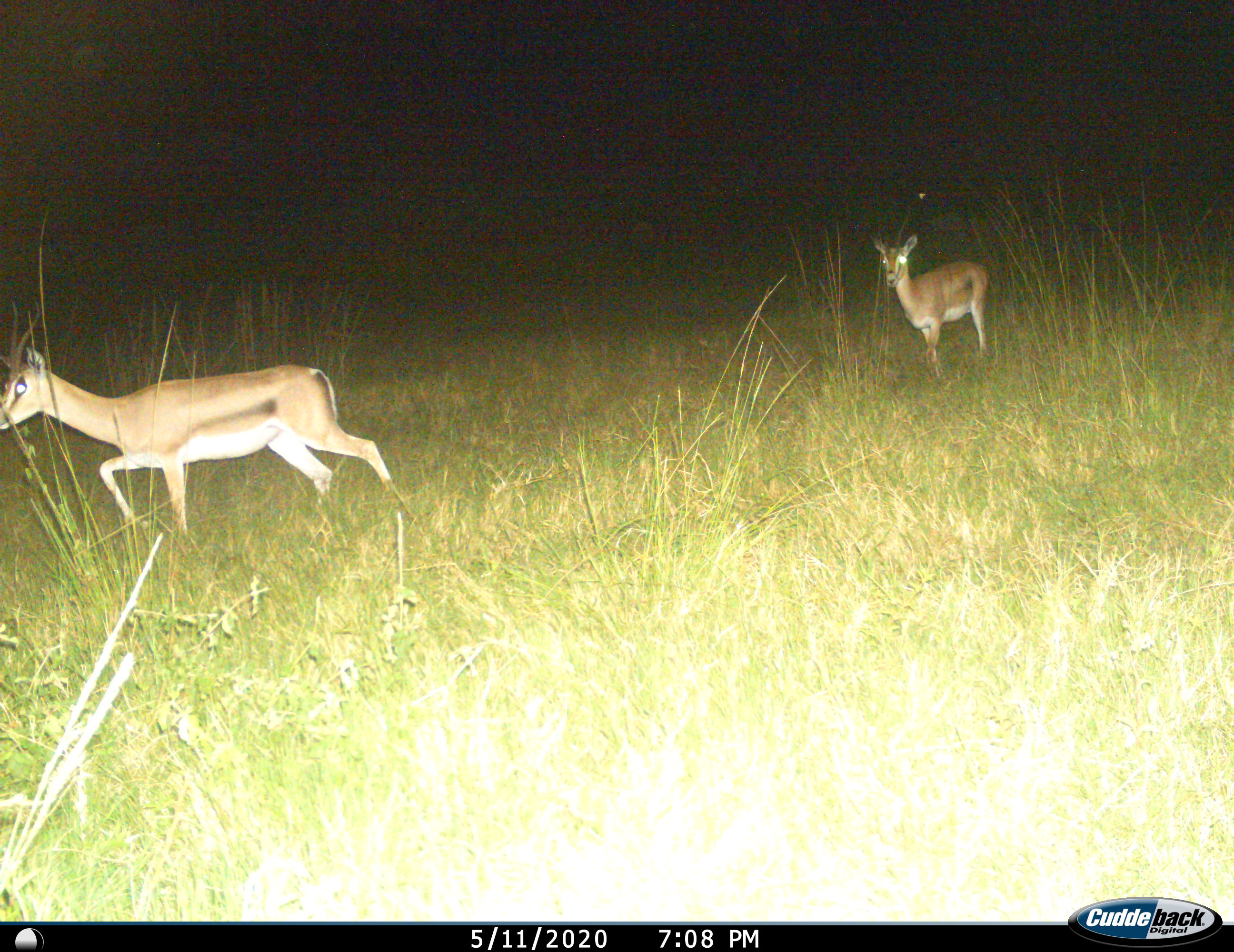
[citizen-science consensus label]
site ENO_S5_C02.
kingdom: Animalia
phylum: Chordata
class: Mammalia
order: Artiodactyla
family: Bovidae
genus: Nanger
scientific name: Nanger granti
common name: grant's gazelle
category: gazellegrants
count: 2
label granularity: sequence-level